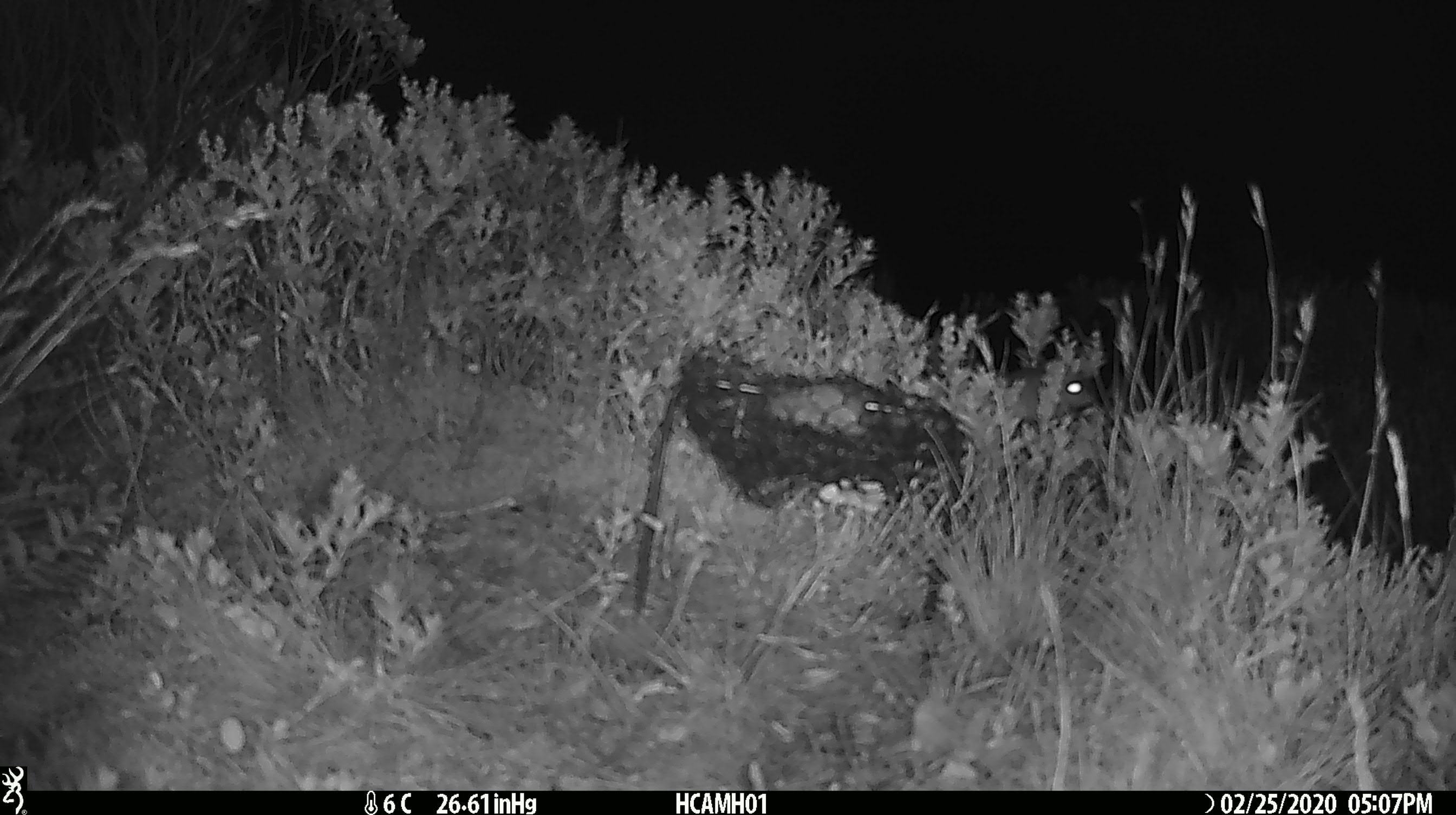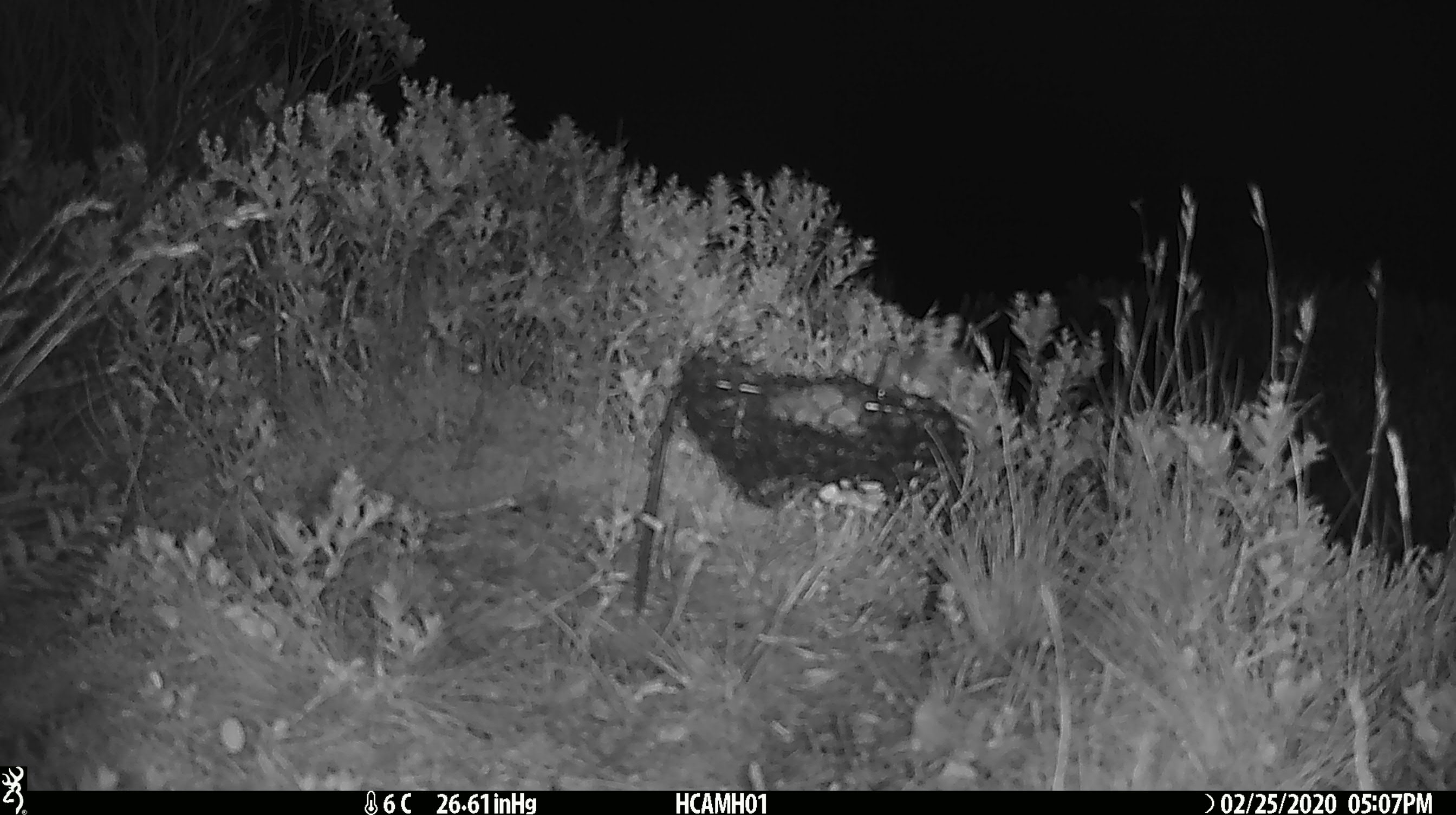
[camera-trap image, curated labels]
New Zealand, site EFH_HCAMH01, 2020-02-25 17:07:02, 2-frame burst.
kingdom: Animalia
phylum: Chordata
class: Mammalia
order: Rodentia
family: Muridae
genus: Mus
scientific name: Mus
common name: mouse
Mouse (Mus).